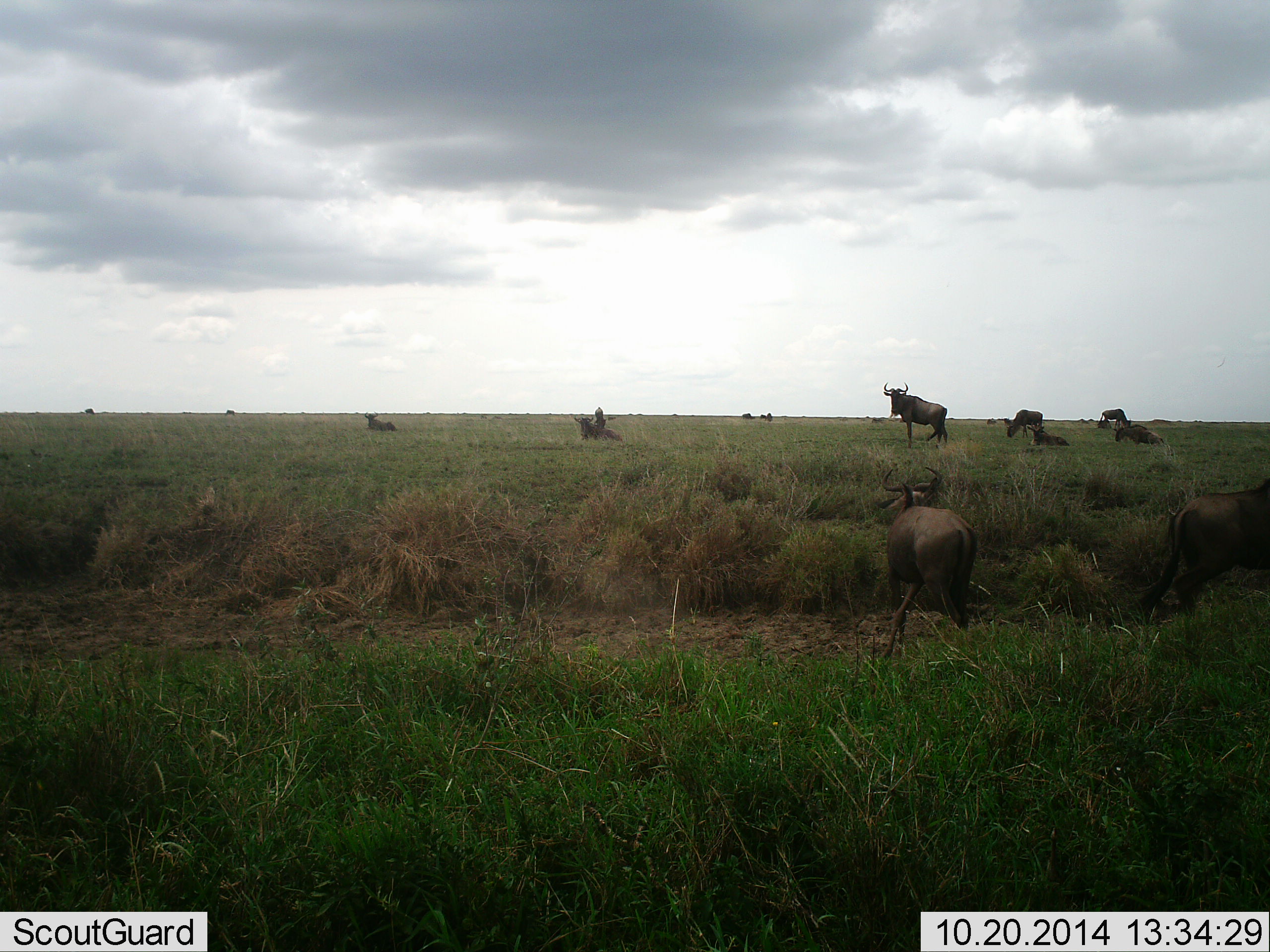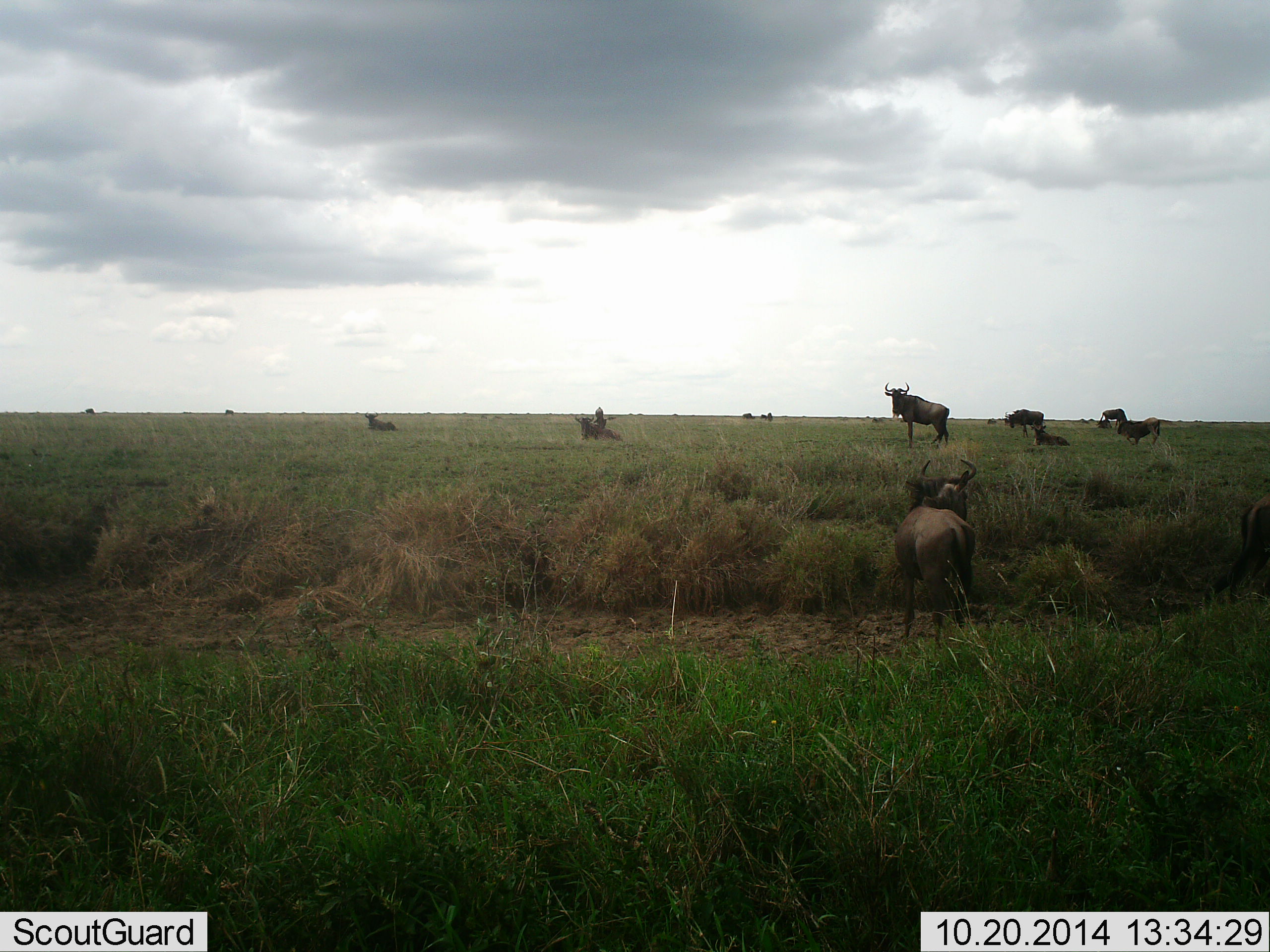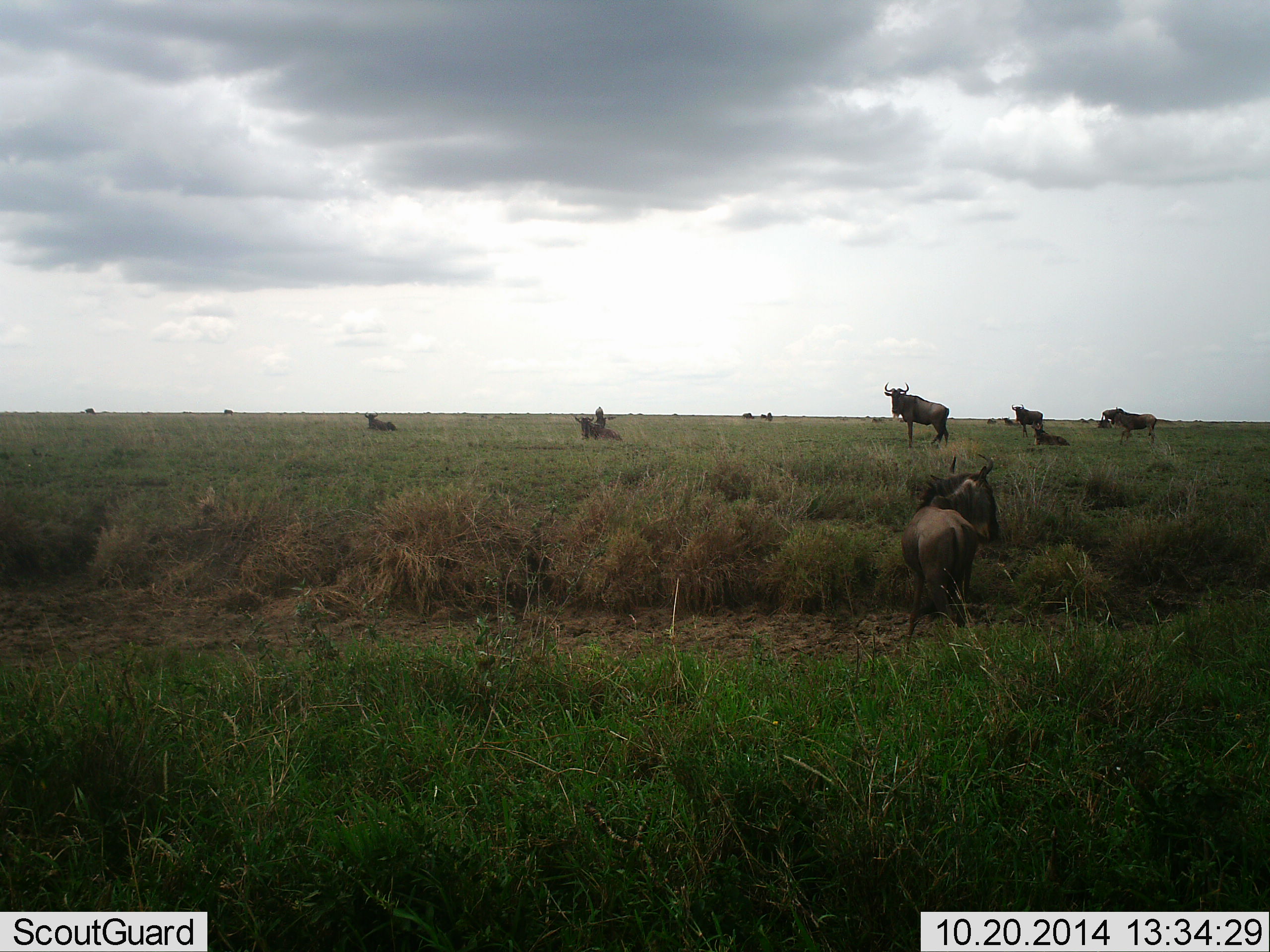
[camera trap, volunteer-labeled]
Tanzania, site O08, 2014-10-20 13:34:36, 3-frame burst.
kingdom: Animalia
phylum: Chordata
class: Mammalia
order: Artiodactyla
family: Bovidae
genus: Connochaetes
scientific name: Connochaetes taurinus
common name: blue wildebeest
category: wildebeest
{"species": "wildebeest (blue wildebeest) (Connochaetes taurinus)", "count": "11-50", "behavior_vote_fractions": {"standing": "80%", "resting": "70%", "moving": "50%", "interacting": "30%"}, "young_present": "0%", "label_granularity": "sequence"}